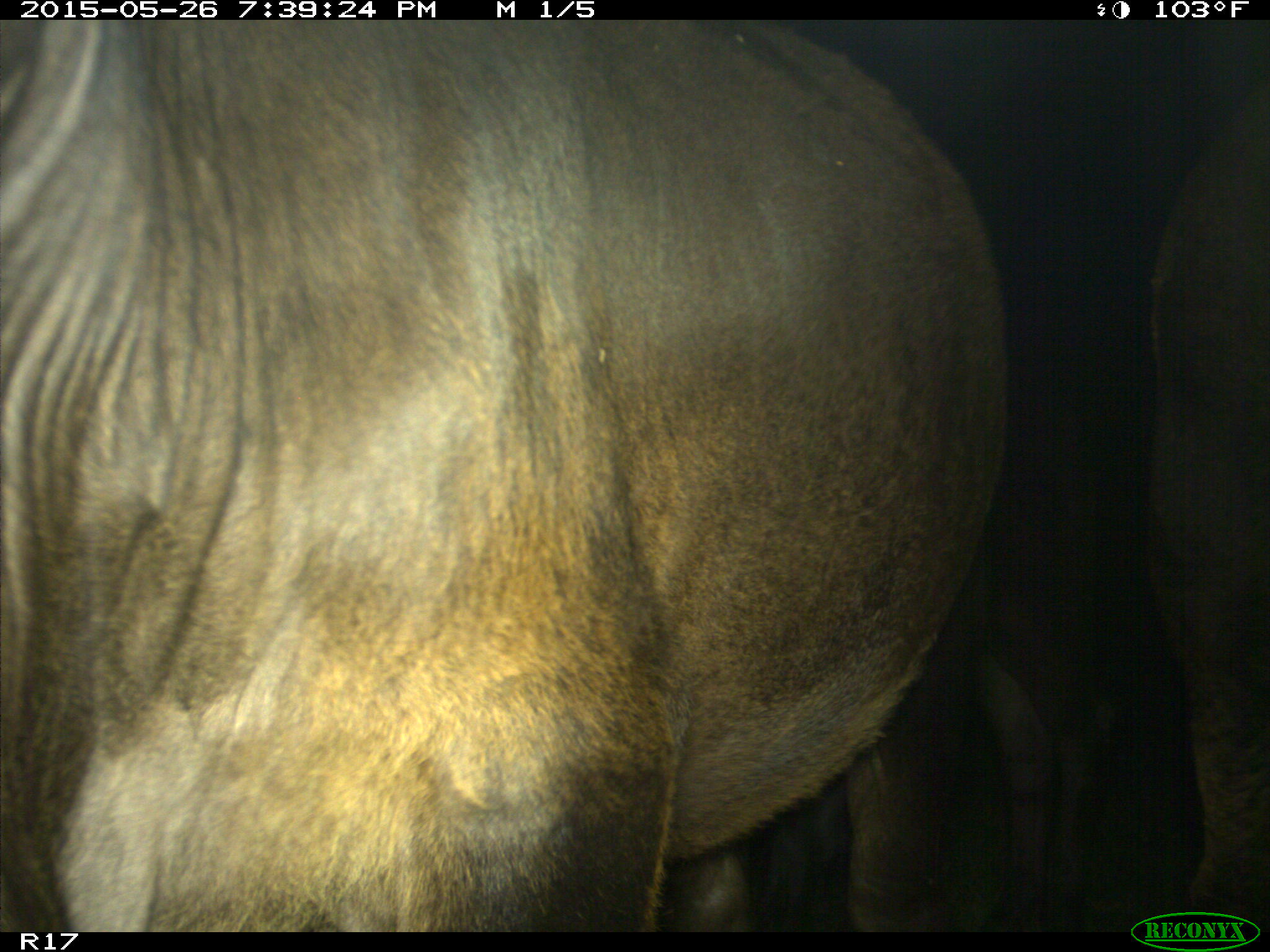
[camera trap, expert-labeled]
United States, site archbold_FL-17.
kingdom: Animalia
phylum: Chordata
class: Mammalia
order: Artiodactyla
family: Bovidae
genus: Bos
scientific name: Bos taurus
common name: domestic cow